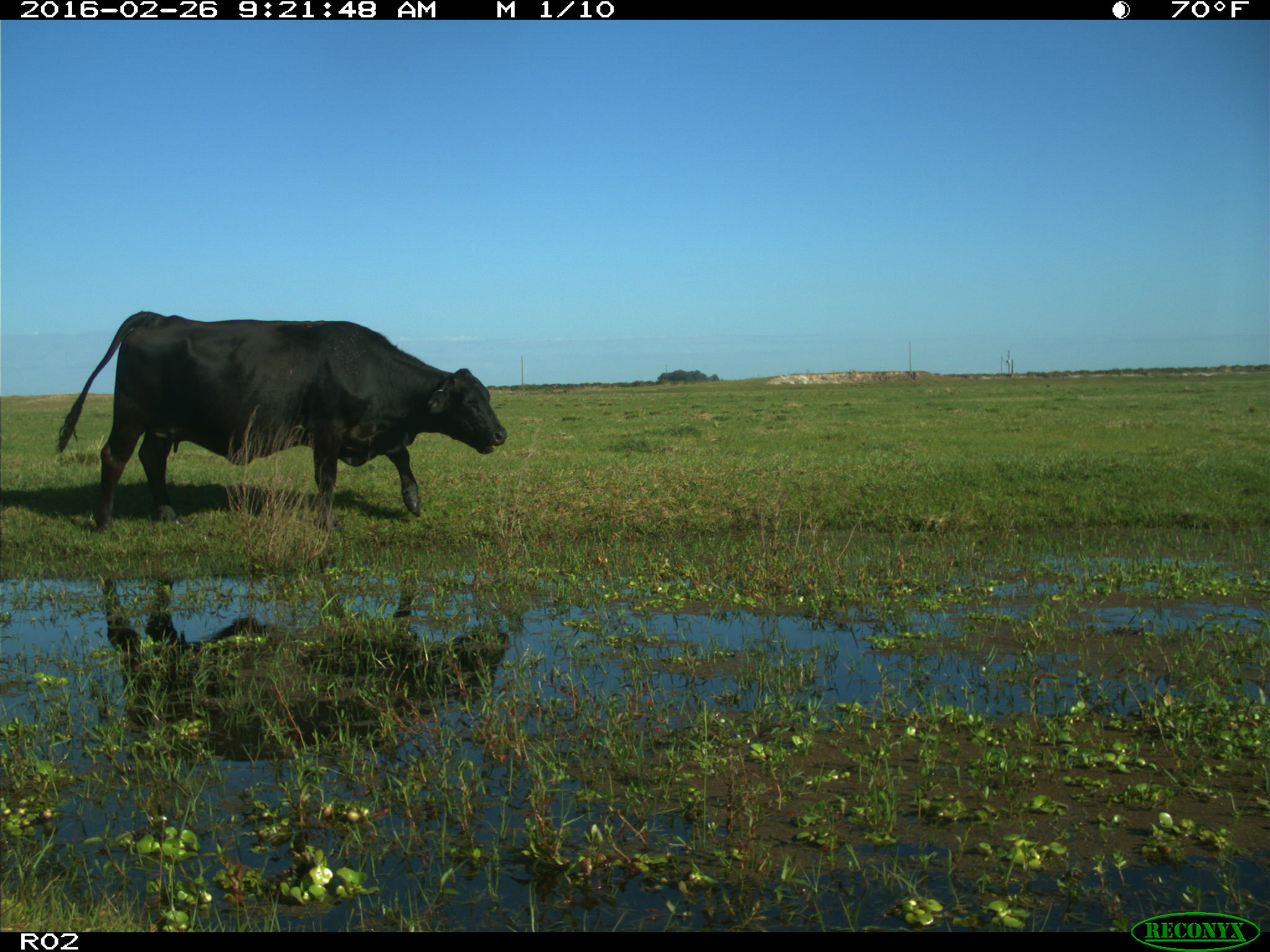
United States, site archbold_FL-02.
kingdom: Animalia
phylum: Chordata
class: Mammalia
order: Artiodactyla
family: Bovidae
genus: Bos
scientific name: Bos taurus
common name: domestic cow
Bos taurus (domestic cow).